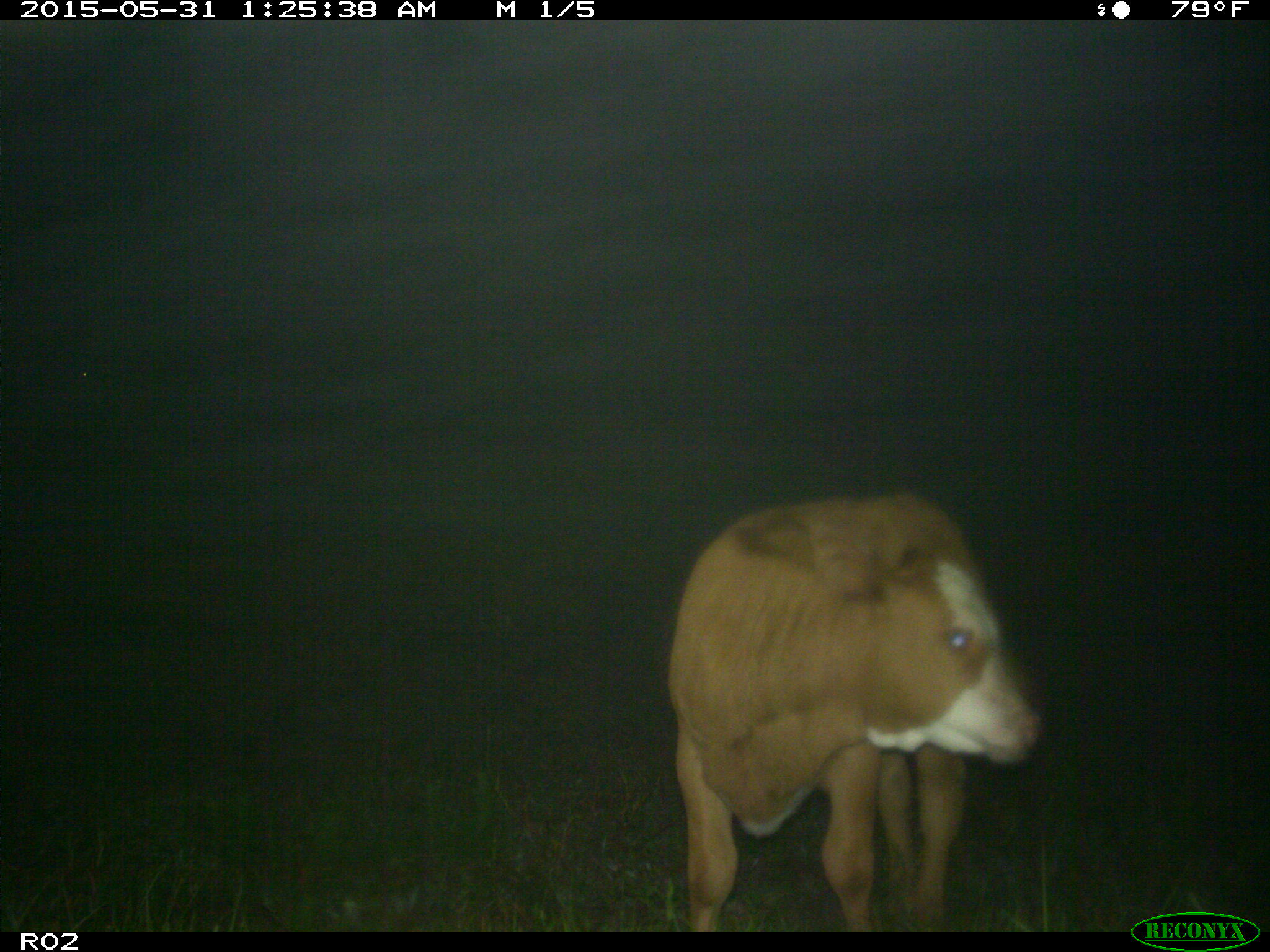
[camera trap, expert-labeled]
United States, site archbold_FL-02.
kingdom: Animalia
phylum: Chordata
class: Mammalia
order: Artiodactyla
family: Bovidae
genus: Bos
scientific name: Bos taurus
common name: domestic cow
Bos taurus (domestic cow).